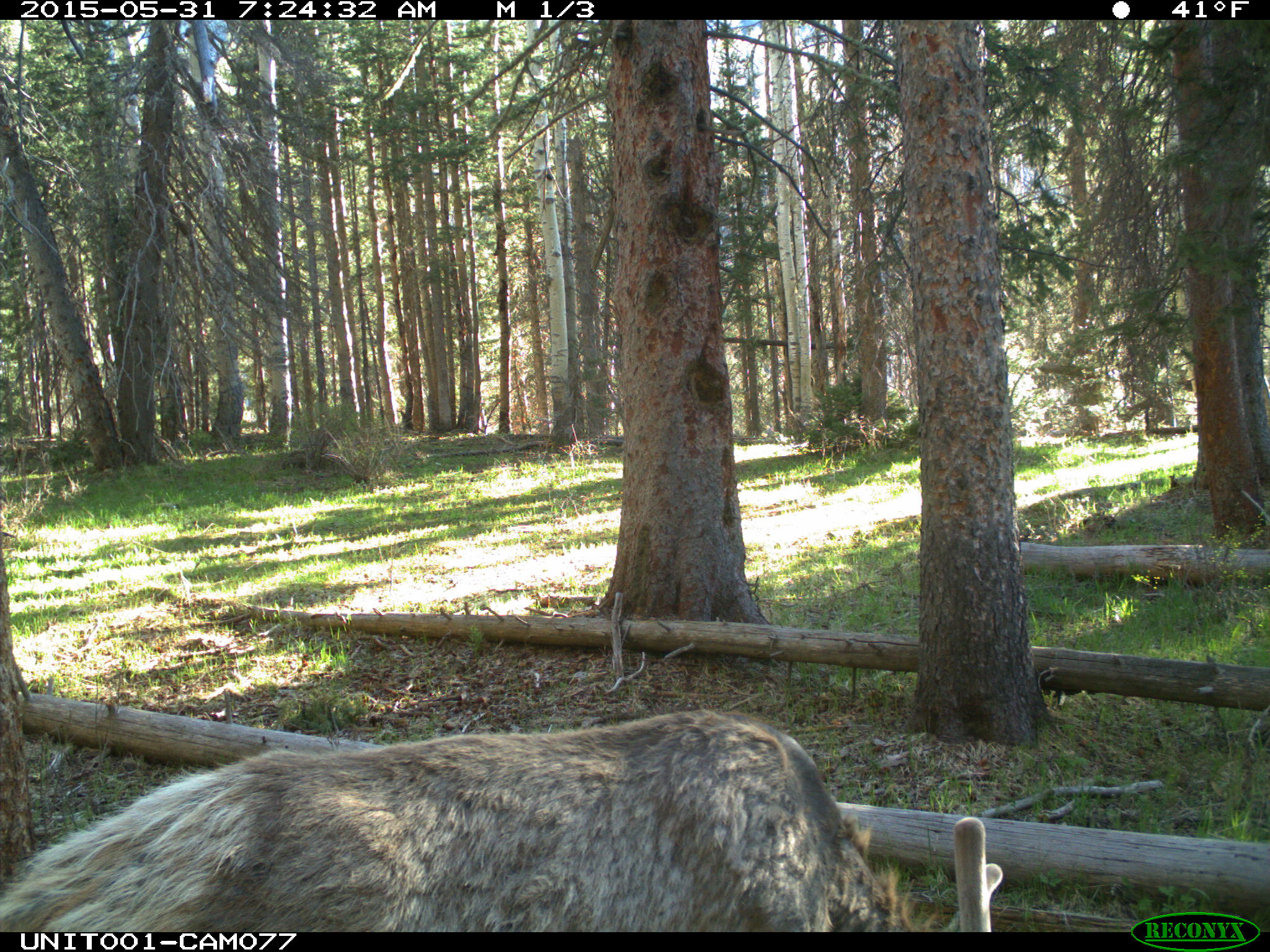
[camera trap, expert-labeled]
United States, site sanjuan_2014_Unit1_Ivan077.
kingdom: Animalia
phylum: Chordata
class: Mammalia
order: Artiodactyla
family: Cervidae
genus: Cervus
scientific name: Cervus elaphus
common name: red deer